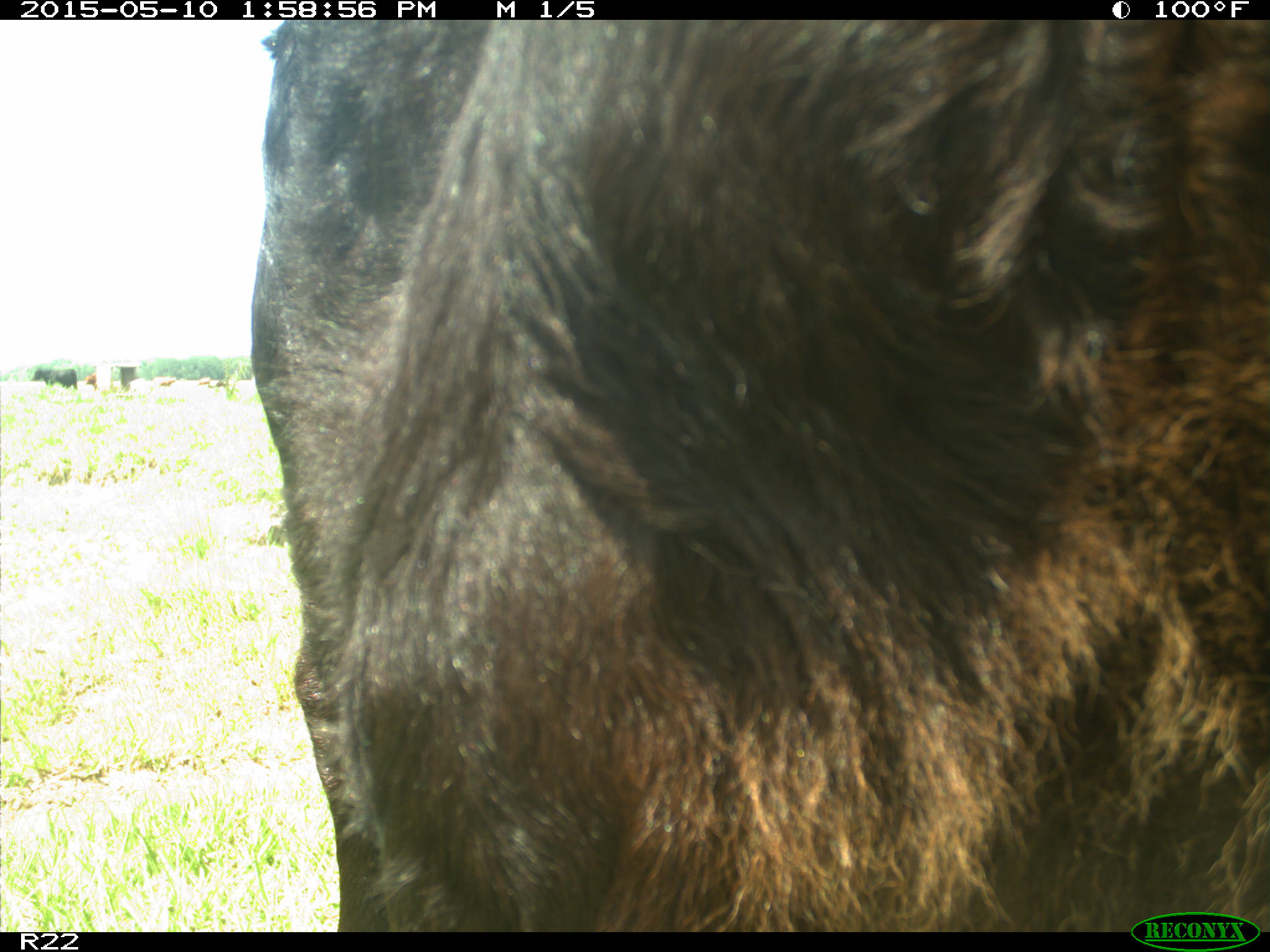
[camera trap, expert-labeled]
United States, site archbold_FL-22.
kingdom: Animalia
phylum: Chordata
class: Mammalia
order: Artiodactyla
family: Bovidae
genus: Bos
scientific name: Bos taurus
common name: domestic cow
Bos taurus (domestic cow).